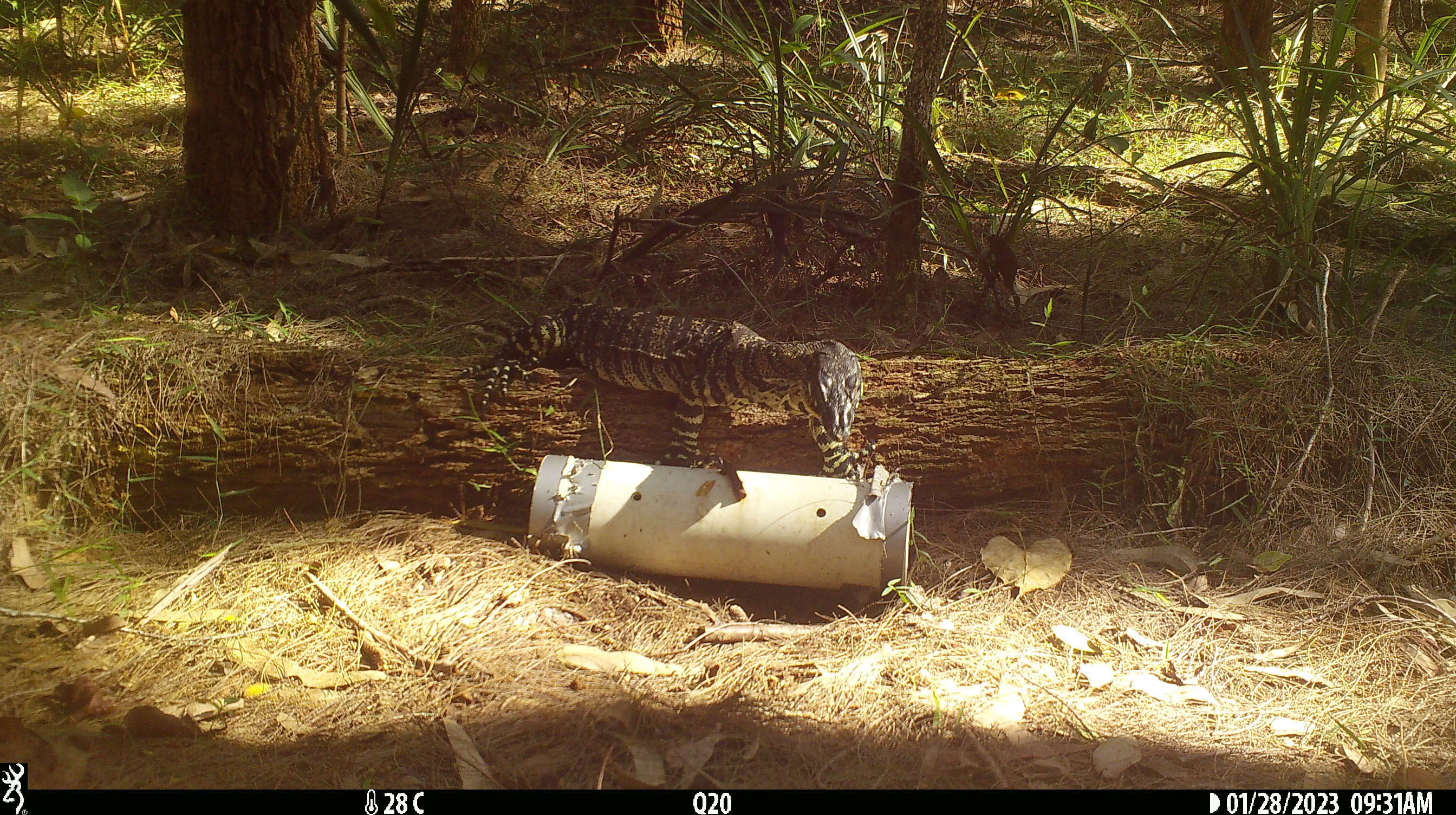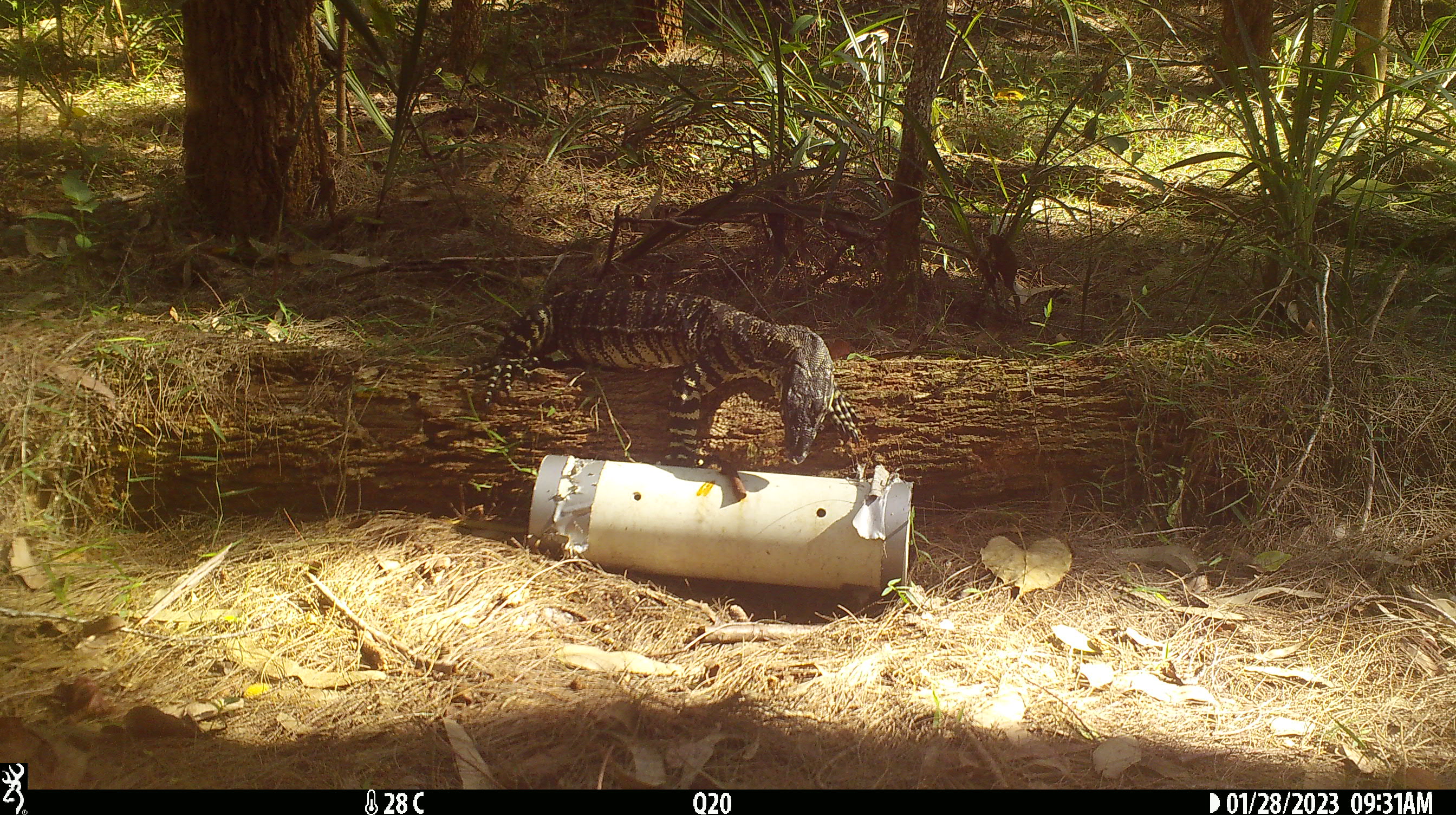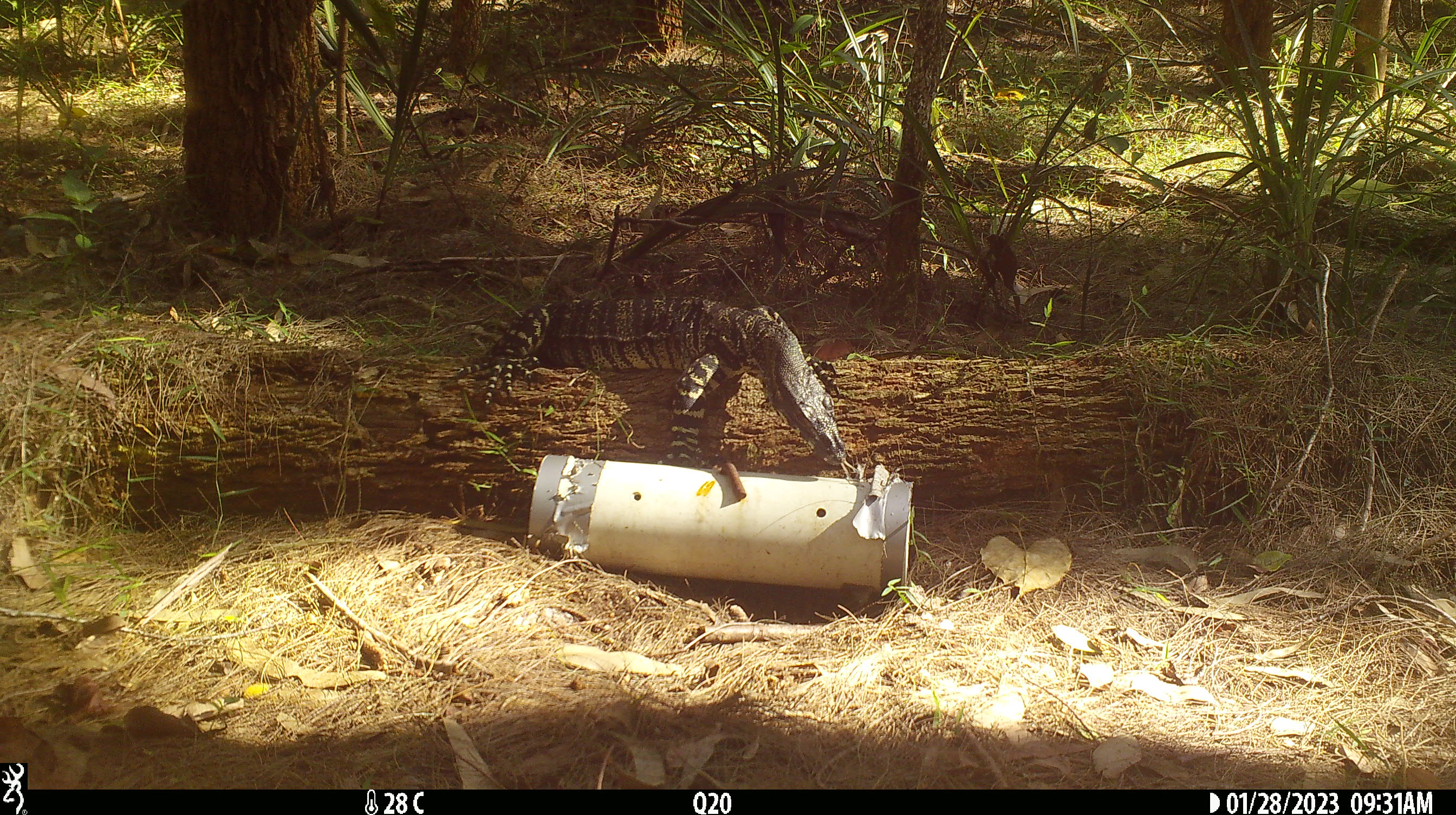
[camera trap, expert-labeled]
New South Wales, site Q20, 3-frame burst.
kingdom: Animalia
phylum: Chordata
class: Reptilia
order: Squamata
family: Varanidae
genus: Varanus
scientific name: Varanus varius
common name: lace monitor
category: goanna